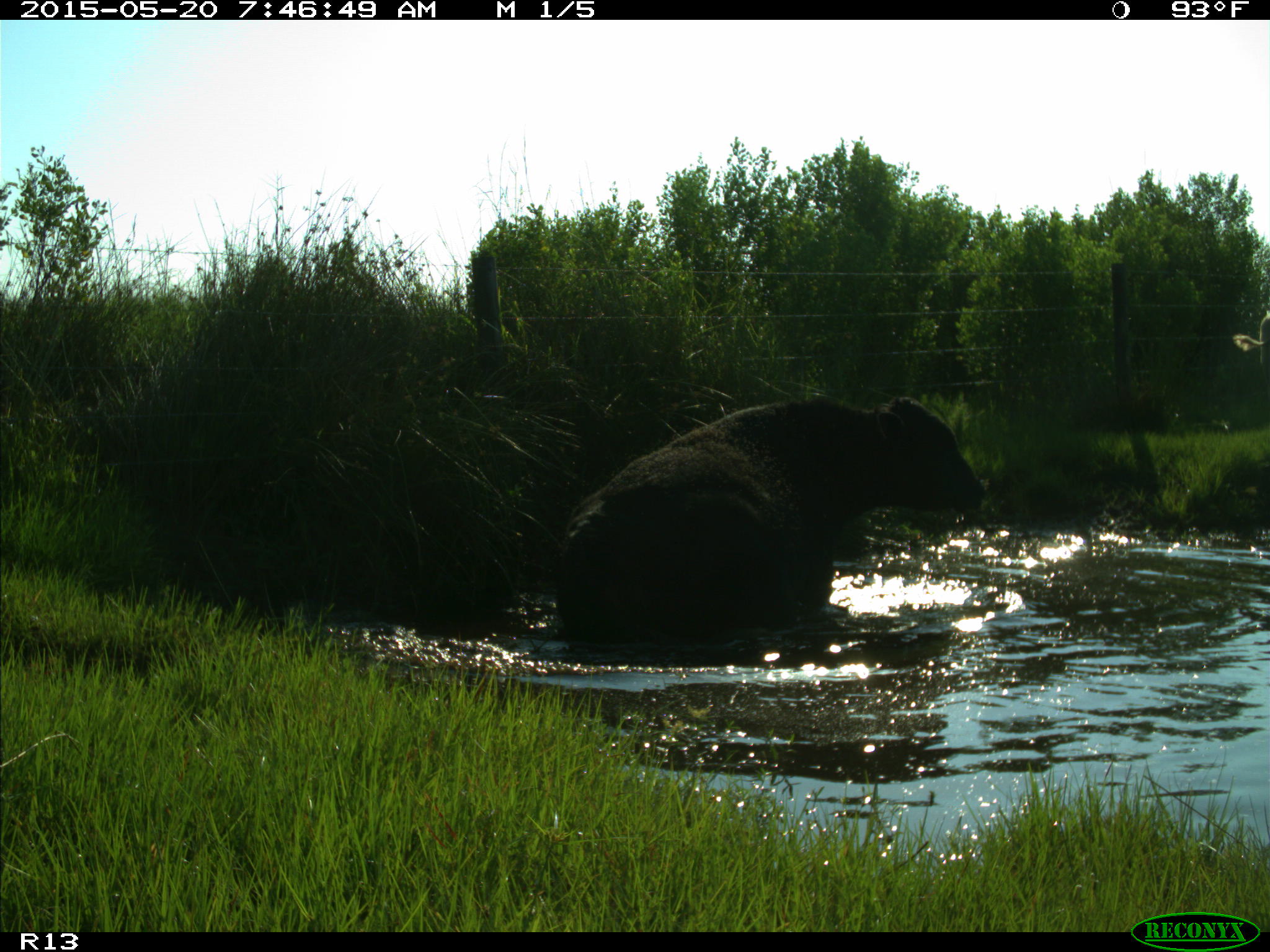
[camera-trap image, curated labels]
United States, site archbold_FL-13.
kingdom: Animalia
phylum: Chordata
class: Mammalia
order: Artiodactyla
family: Bovidae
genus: Bos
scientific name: Bos taurus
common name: domestic cow